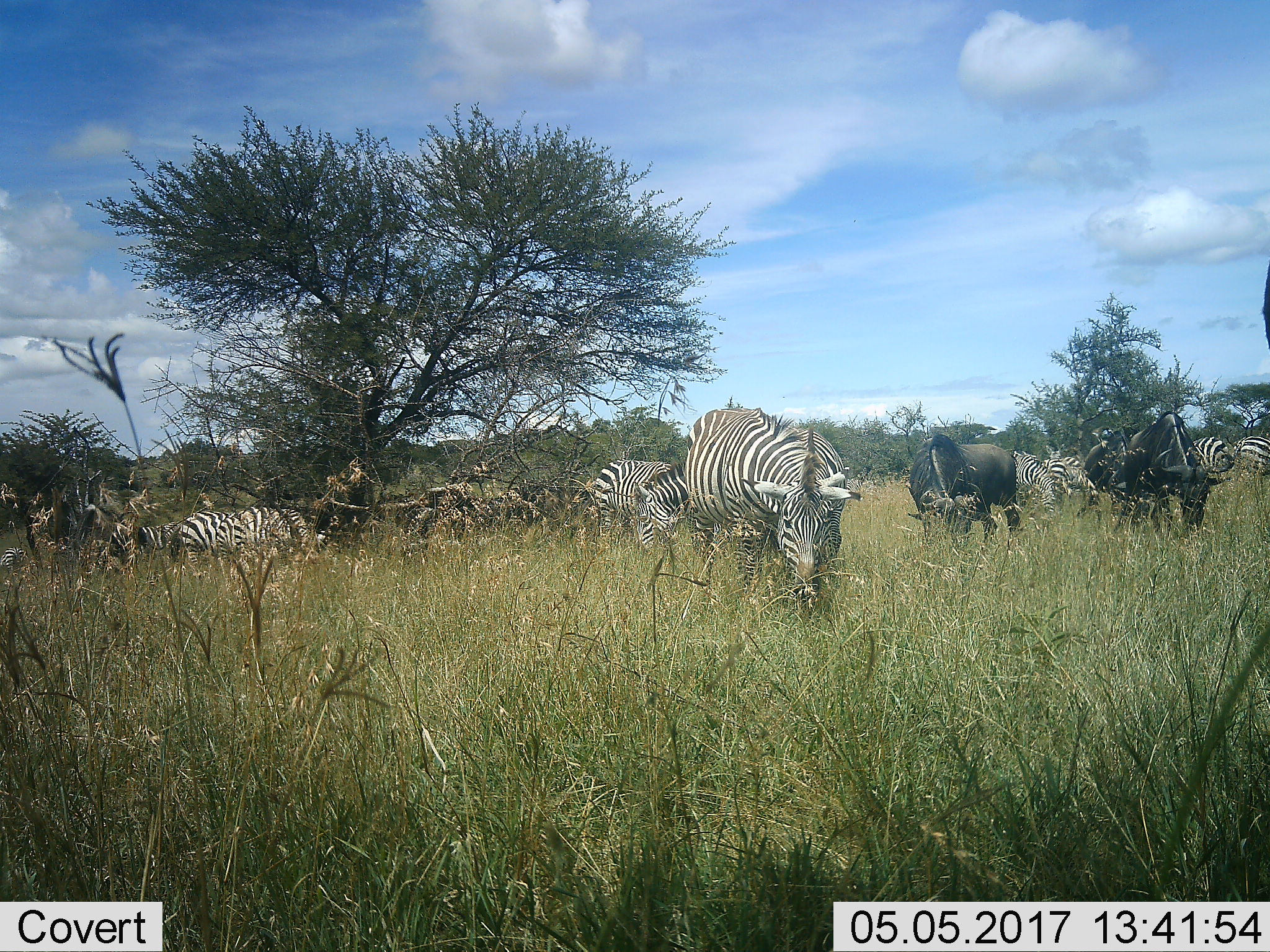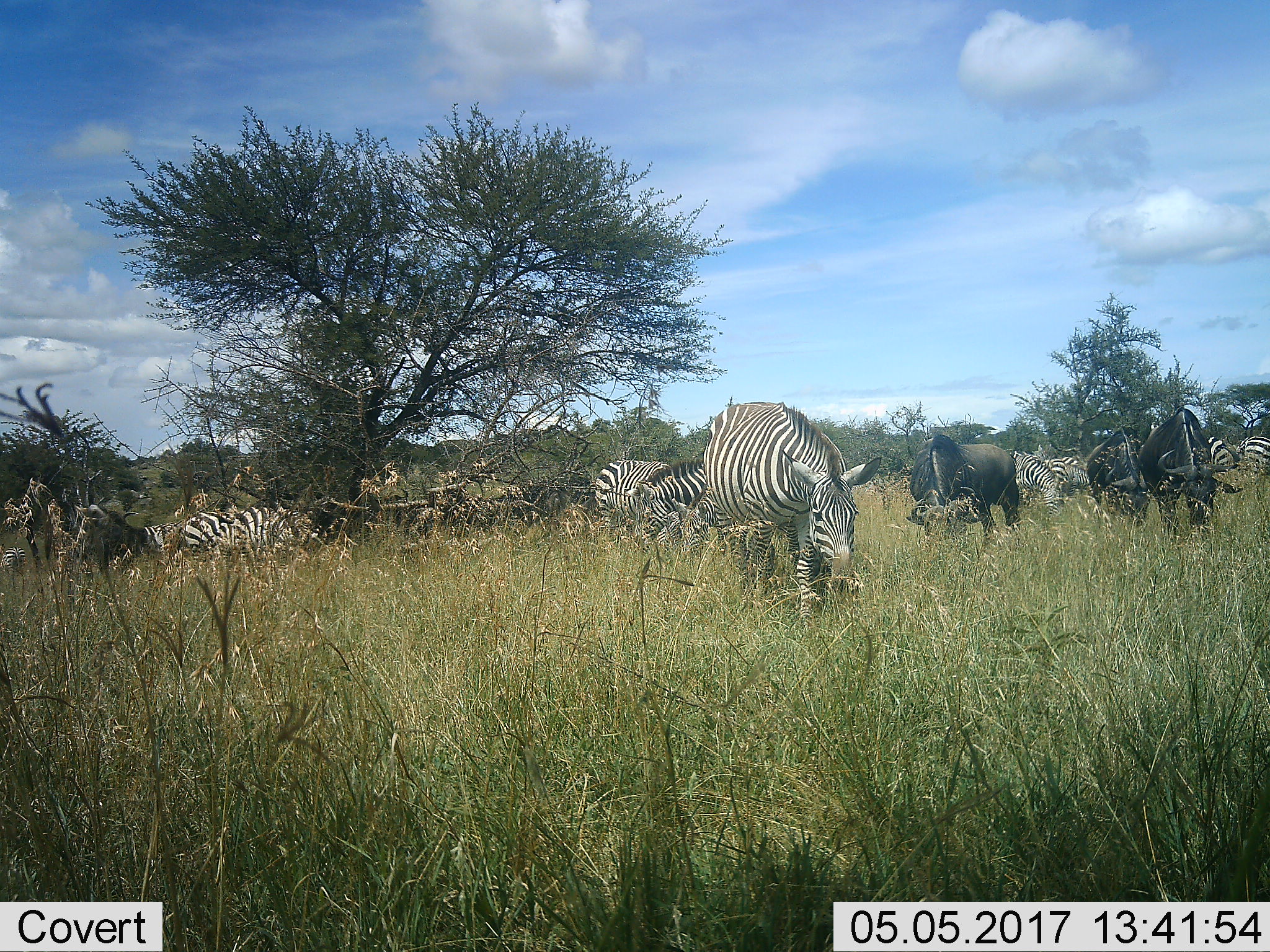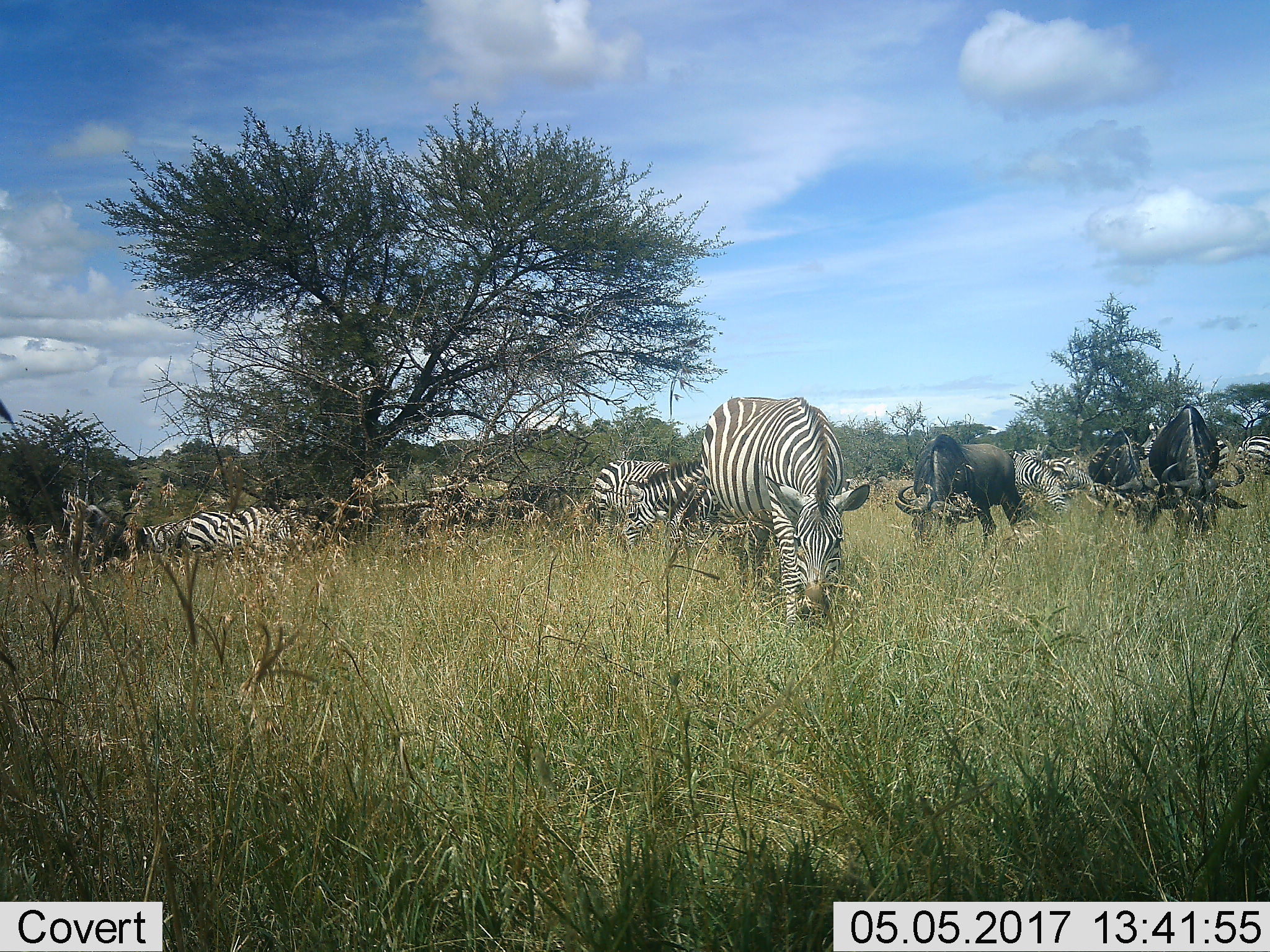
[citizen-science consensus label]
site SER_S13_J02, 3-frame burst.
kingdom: Animalia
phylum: Chordata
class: Mammalia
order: Perissodactyla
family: Equidae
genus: Equus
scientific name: Equus quagga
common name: plains zebra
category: zebraplains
Zebraplains (plains zebra) (Equus quagga), count 7. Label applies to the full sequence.